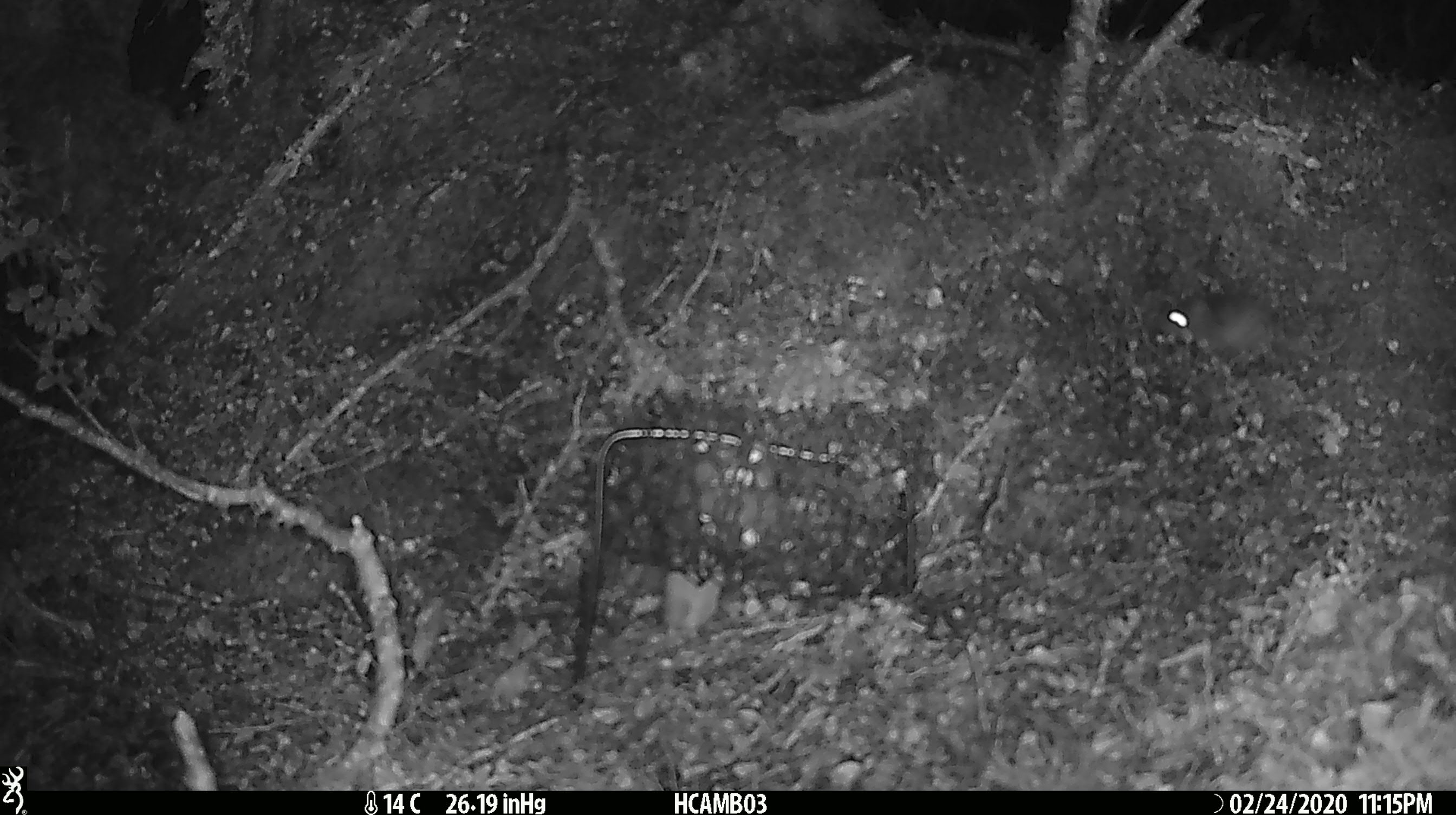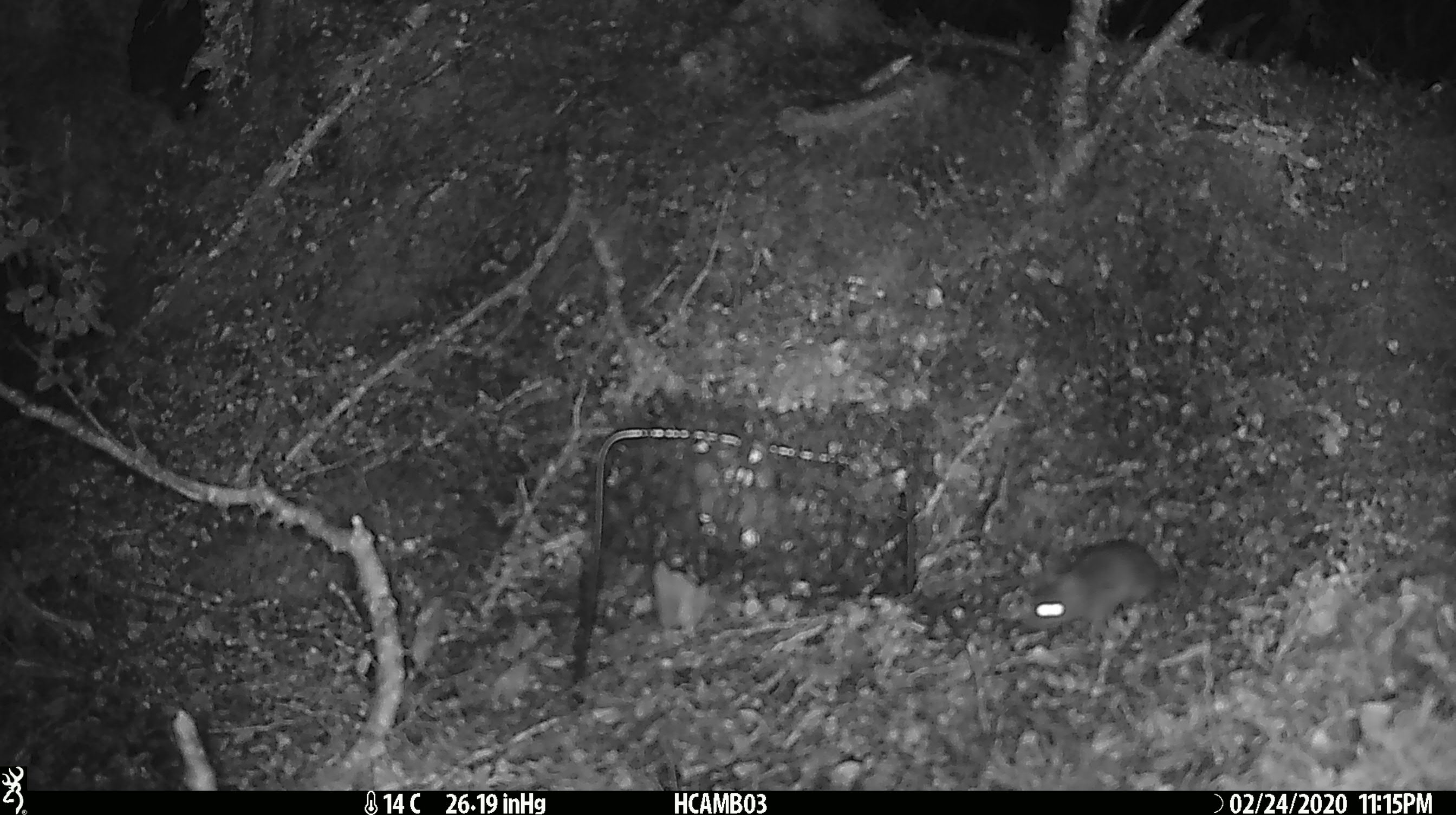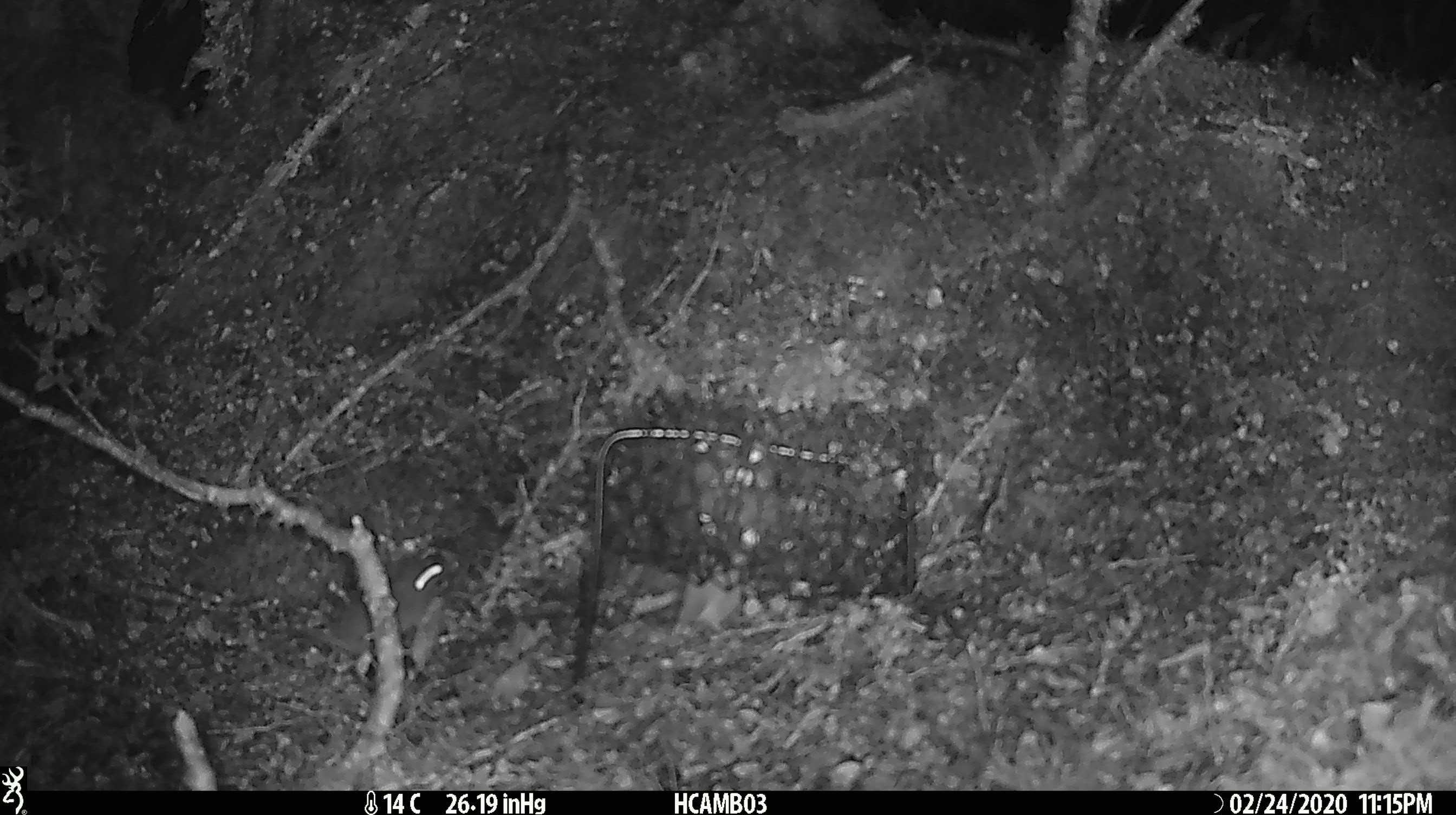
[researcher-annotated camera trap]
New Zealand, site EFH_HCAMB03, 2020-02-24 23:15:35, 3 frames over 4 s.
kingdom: Animalia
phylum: Chordata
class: Mammalia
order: Rodentia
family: Muridae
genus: Mus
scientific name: Mus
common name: mouse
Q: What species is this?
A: Mouse (Mus).